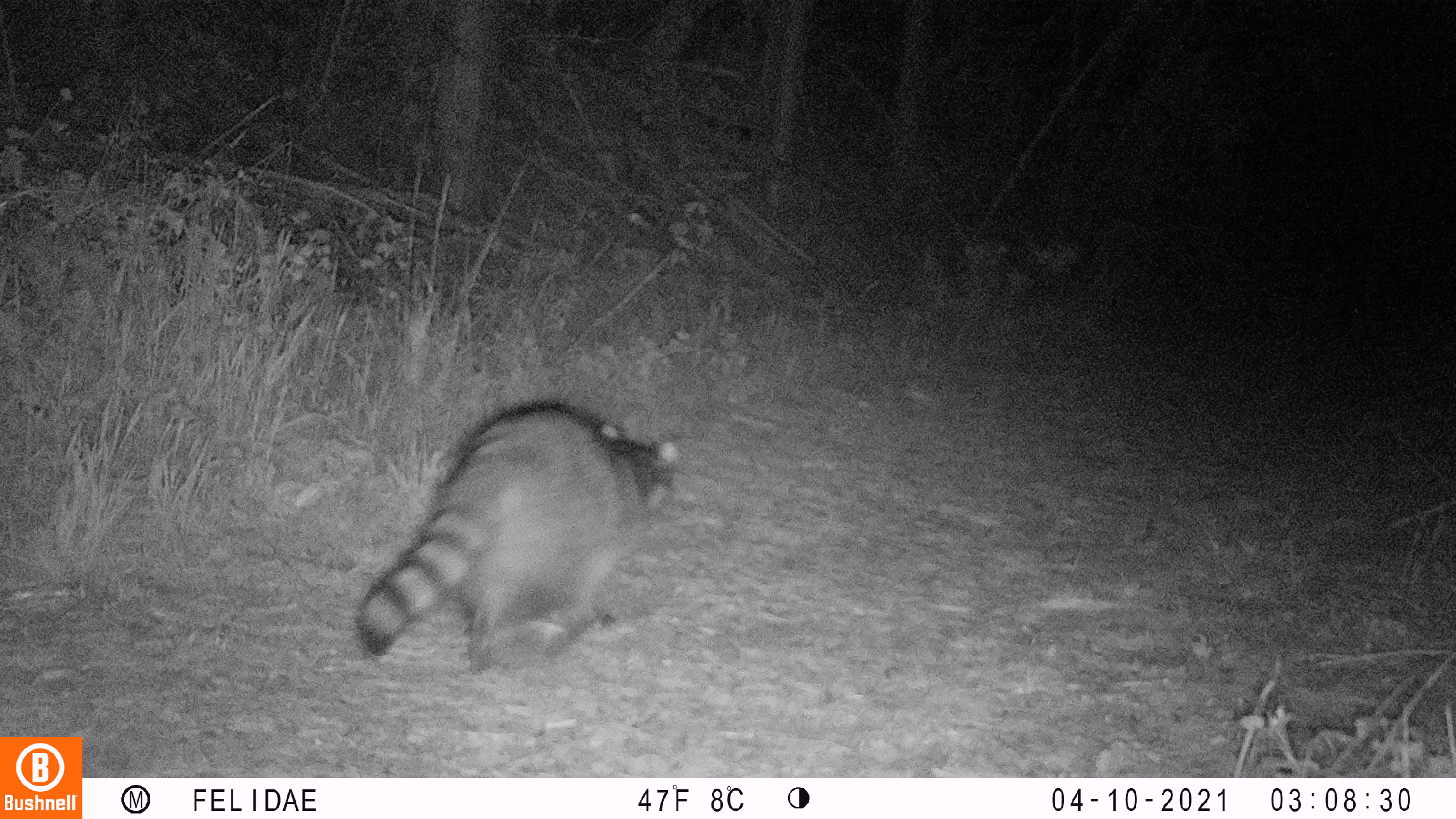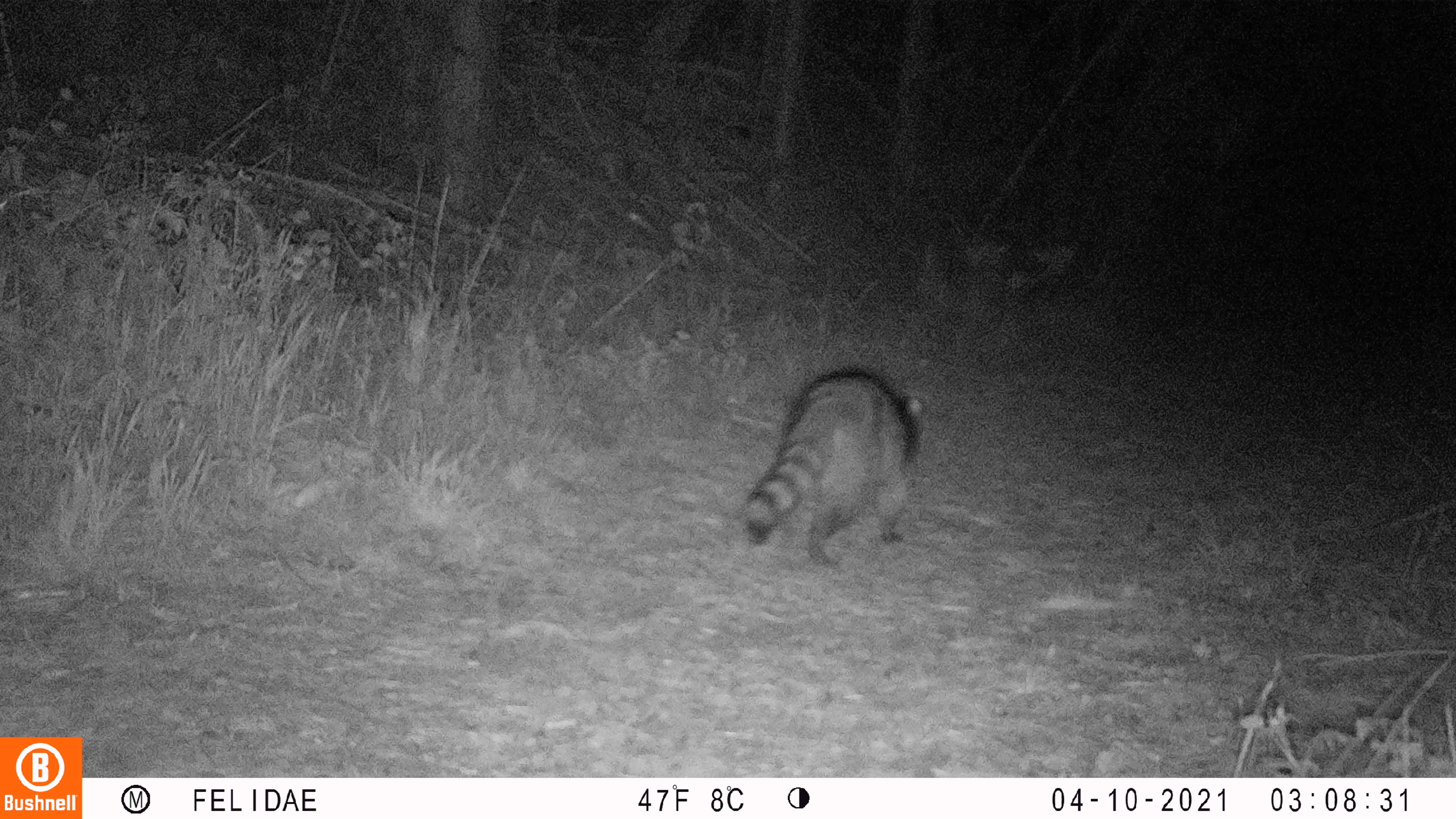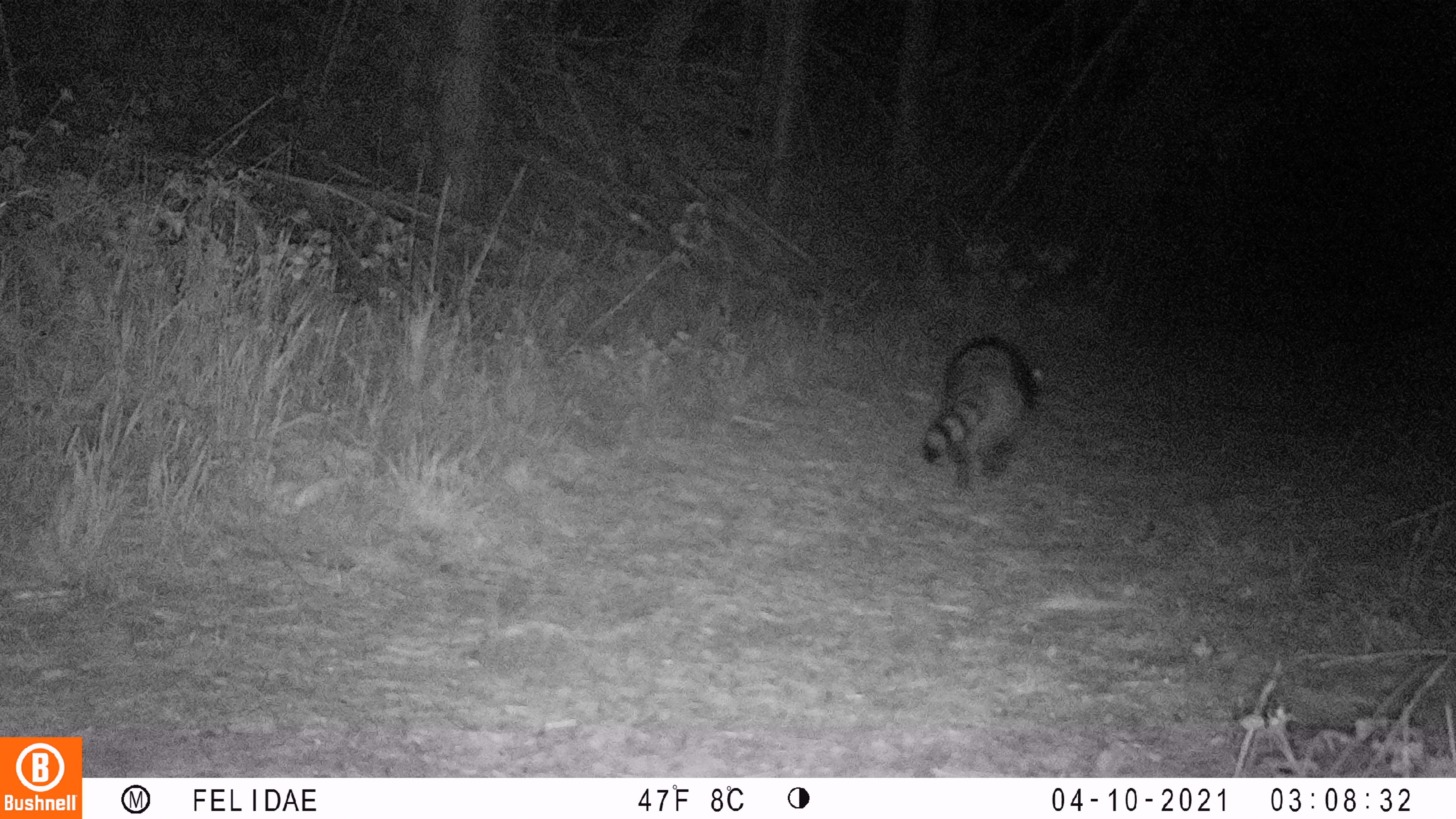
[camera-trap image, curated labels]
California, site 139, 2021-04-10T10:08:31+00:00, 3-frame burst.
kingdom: Animalia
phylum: Chordata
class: Mammalia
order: Carnivora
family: Procyonidae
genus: Procyon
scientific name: Procyon lotor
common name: raccoon